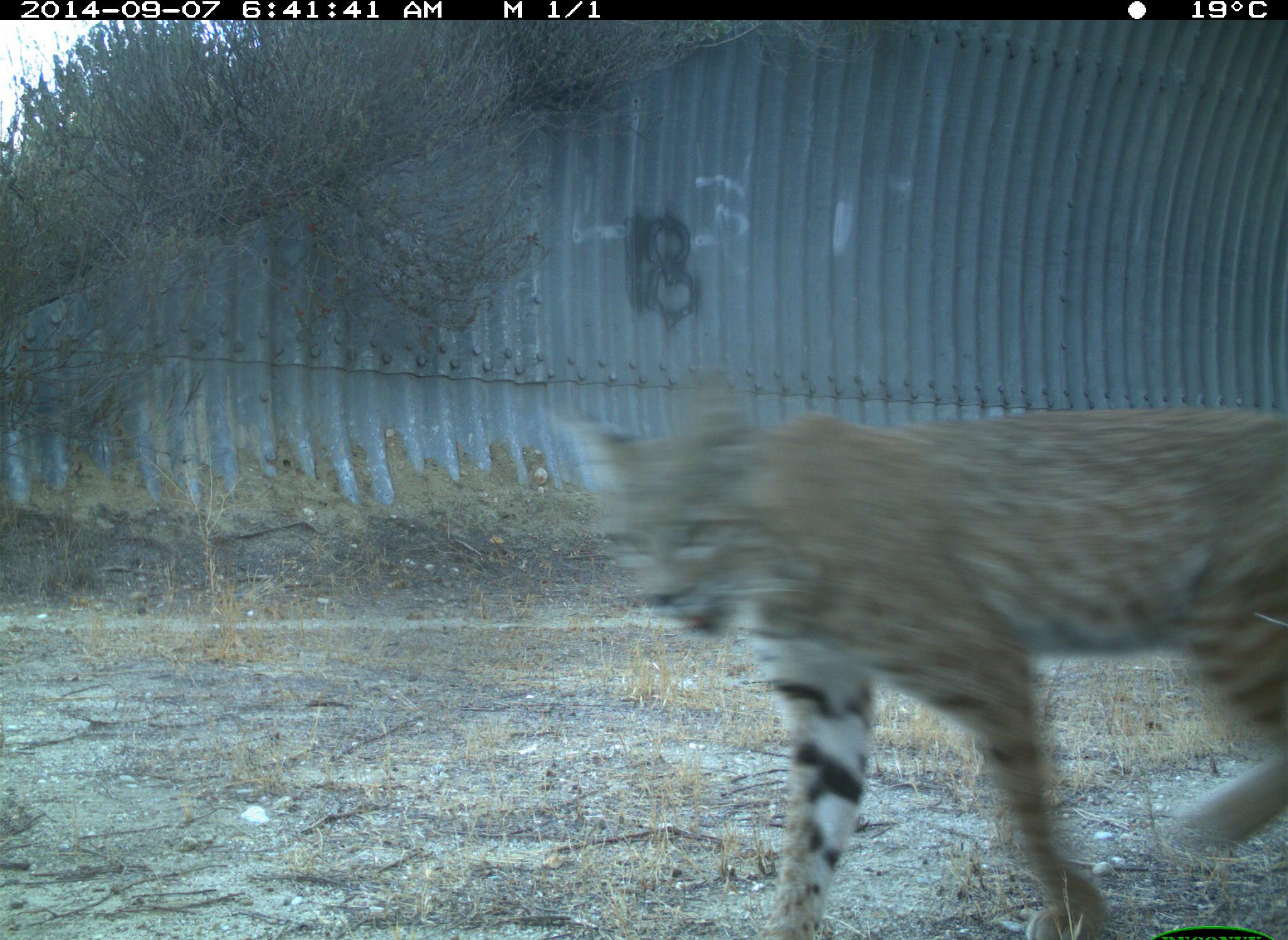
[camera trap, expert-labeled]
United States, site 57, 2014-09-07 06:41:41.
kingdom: Animalia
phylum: Chordata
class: Mammalia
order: Carnivora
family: Felidae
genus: Lynx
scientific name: Lynx rufus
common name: bobcat